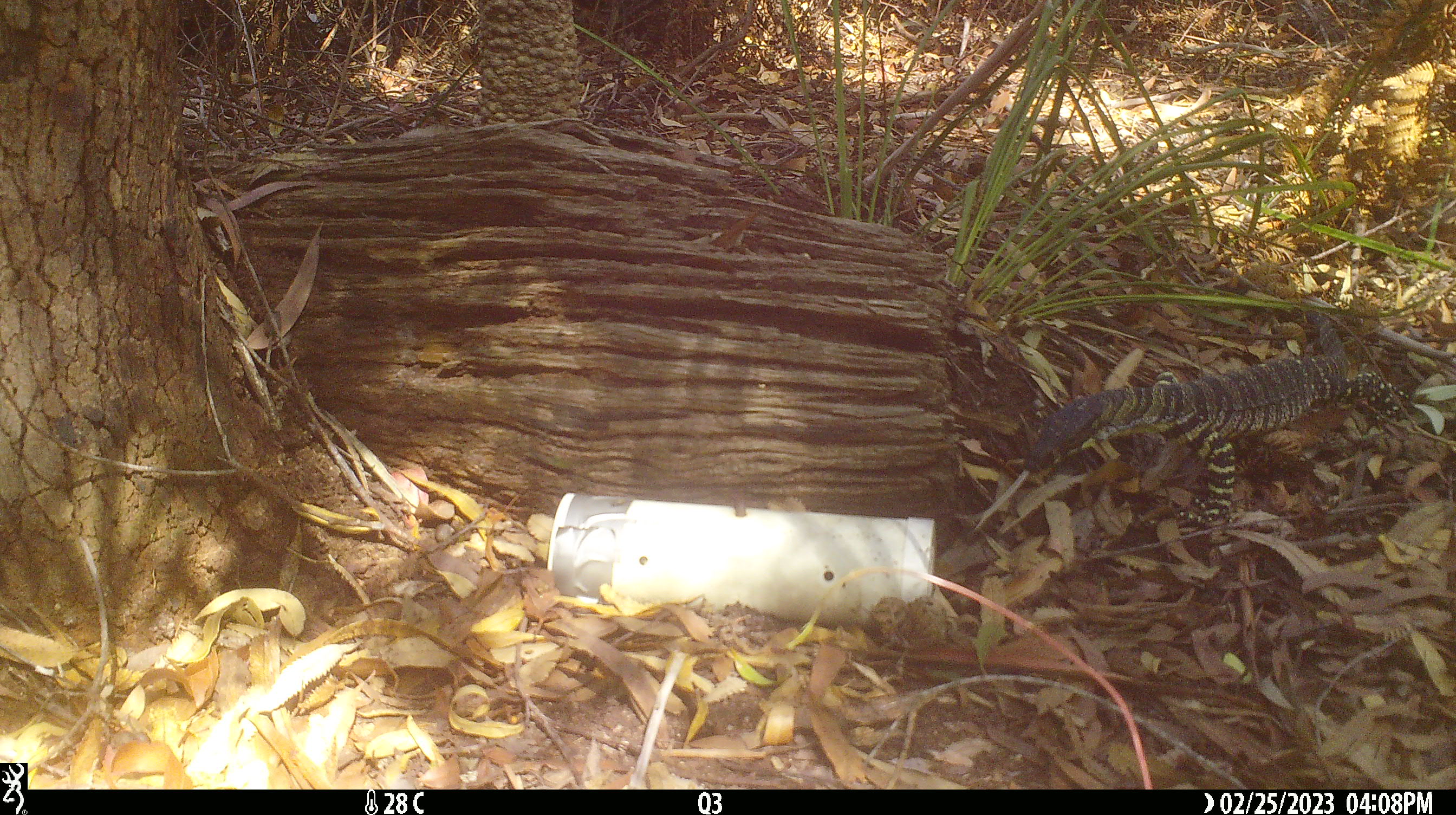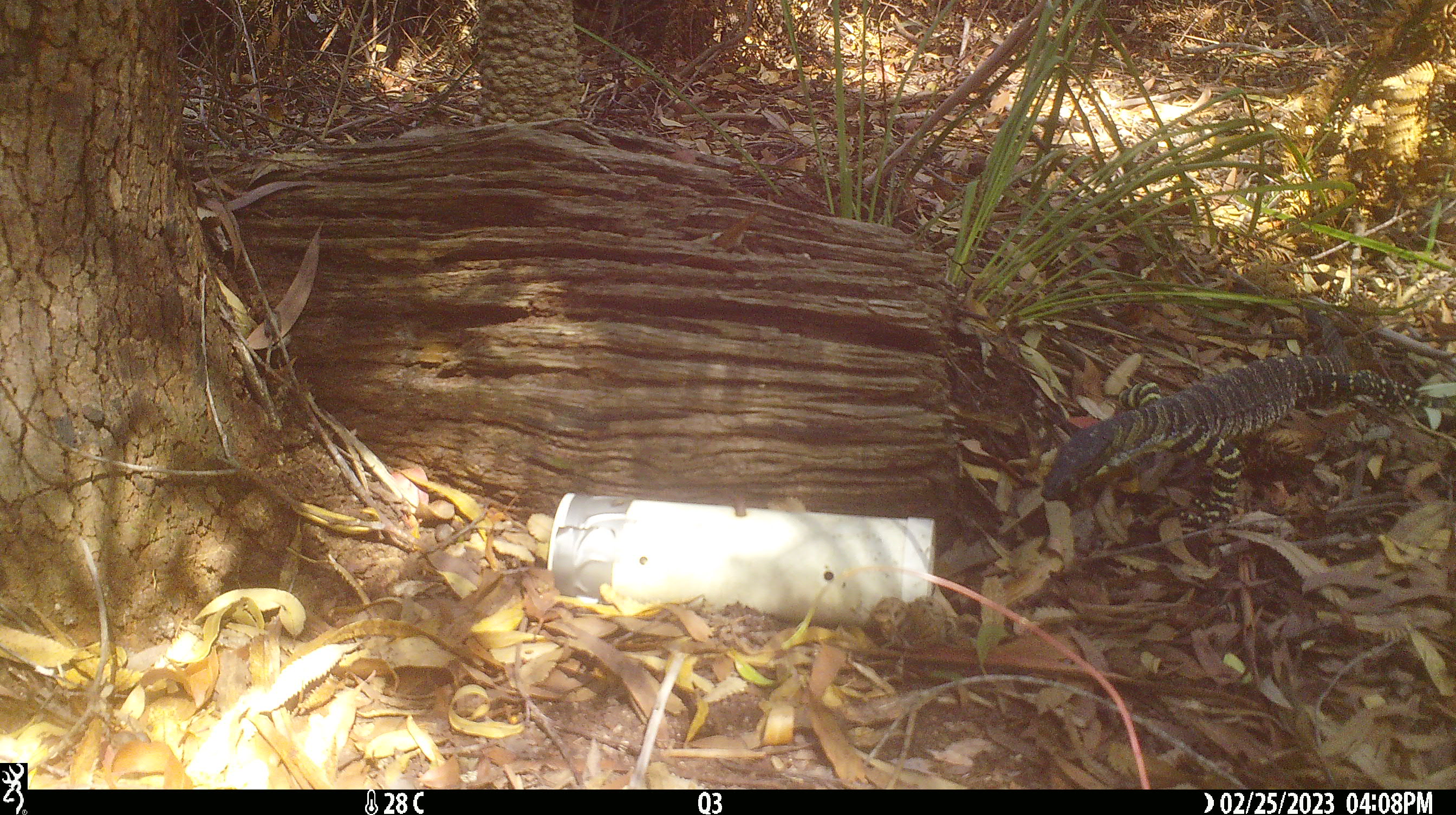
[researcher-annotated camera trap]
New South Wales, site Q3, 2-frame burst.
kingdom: Animalia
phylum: Chordata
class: Reptilia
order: Squamata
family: Varanidae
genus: Varanus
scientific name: Varanus varius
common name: lace monitor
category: goanna